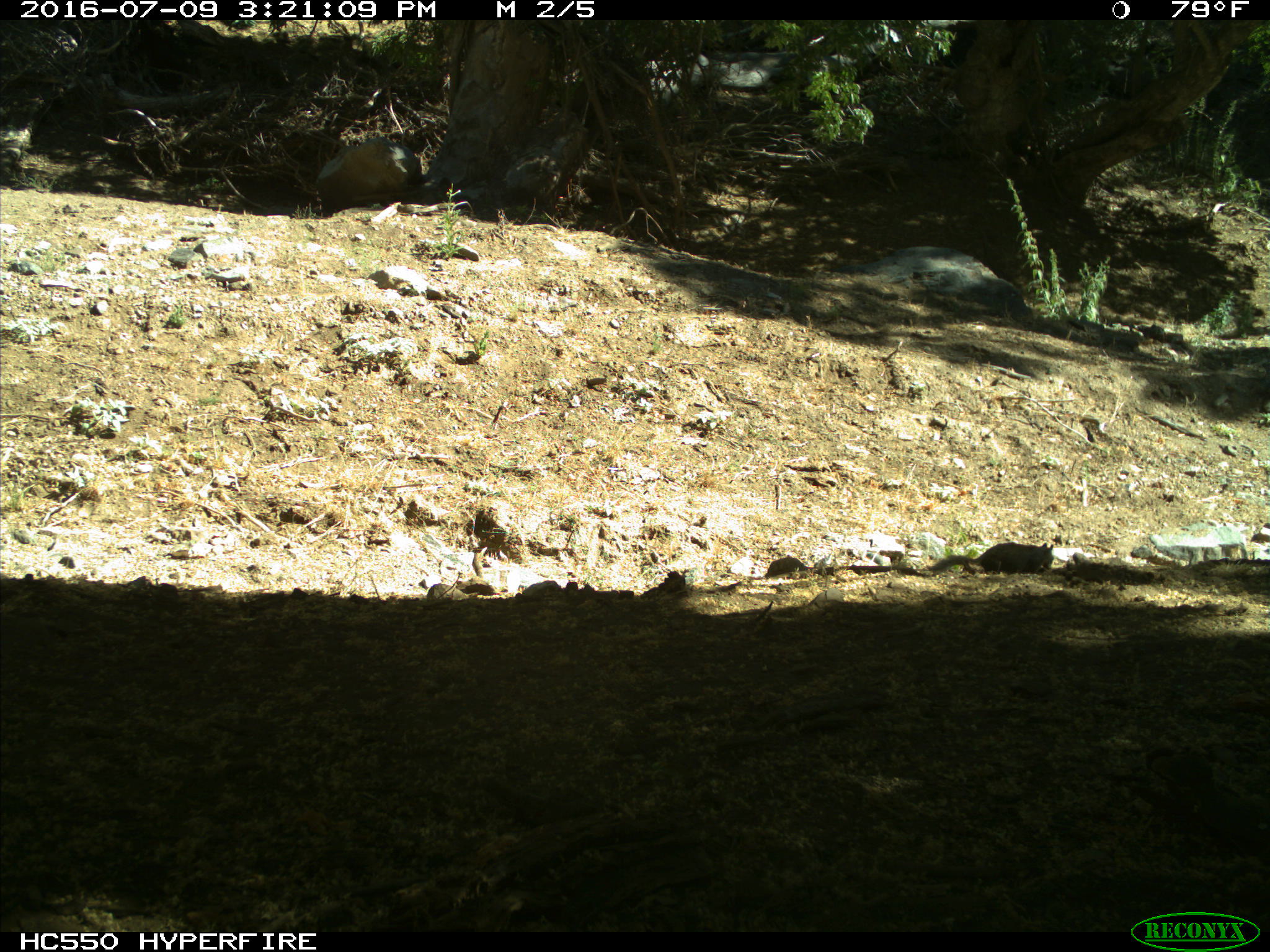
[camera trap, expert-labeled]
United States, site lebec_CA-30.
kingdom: Animalia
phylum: Chordata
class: Mammalia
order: Rodentia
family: Sciuridae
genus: Otospermophilus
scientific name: Otospermophilus beecheyi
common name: california ground squirrel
Otospermophilus beecheyi (california ground squirrel).